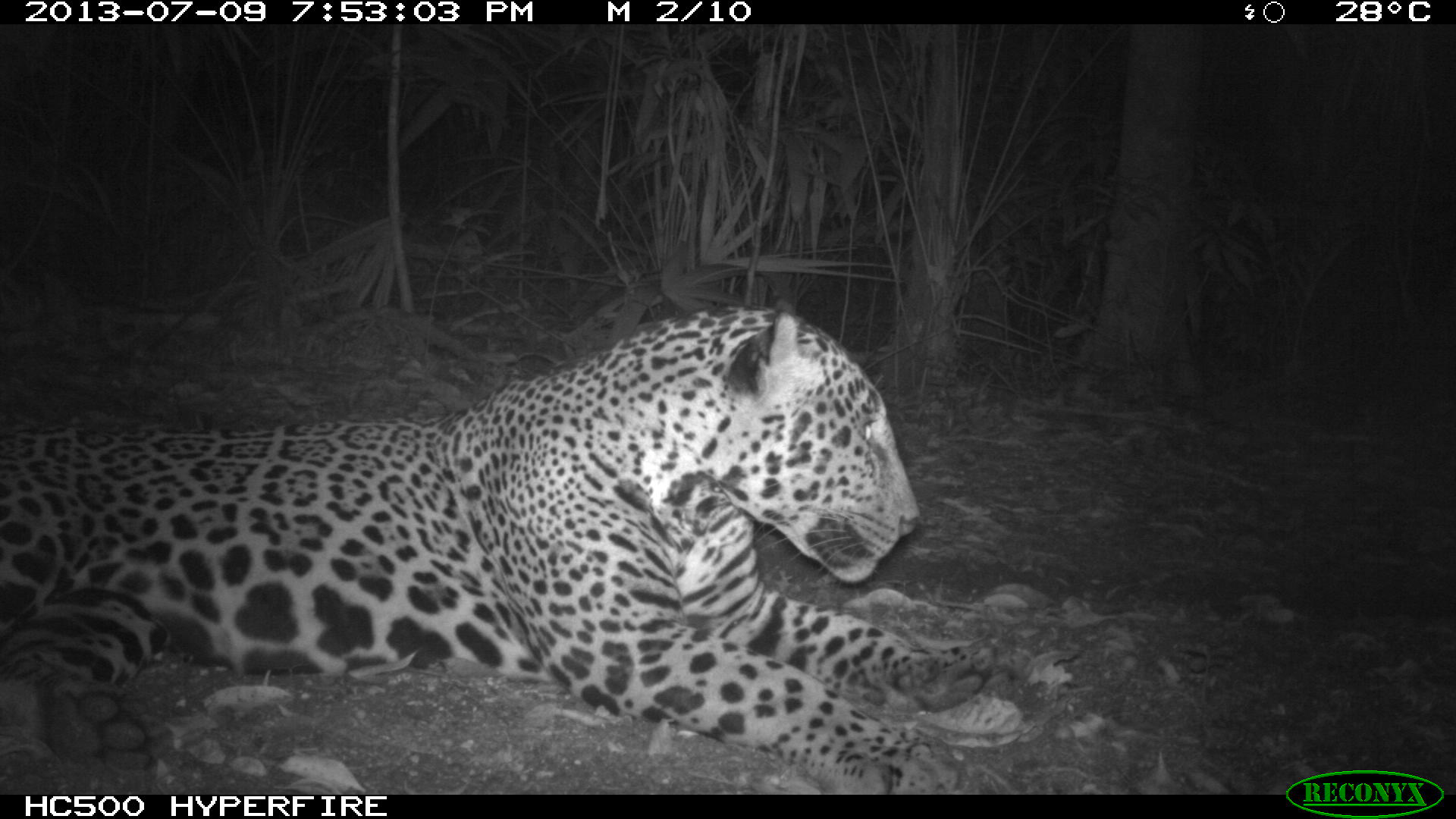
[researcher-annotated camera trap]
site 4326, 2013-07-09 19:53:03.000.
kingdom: Animalia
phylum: Chordata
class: Mammalia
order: Carnivora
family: Felidae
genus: Panthera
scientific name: Panthera onca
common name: jaguar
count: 1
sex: male